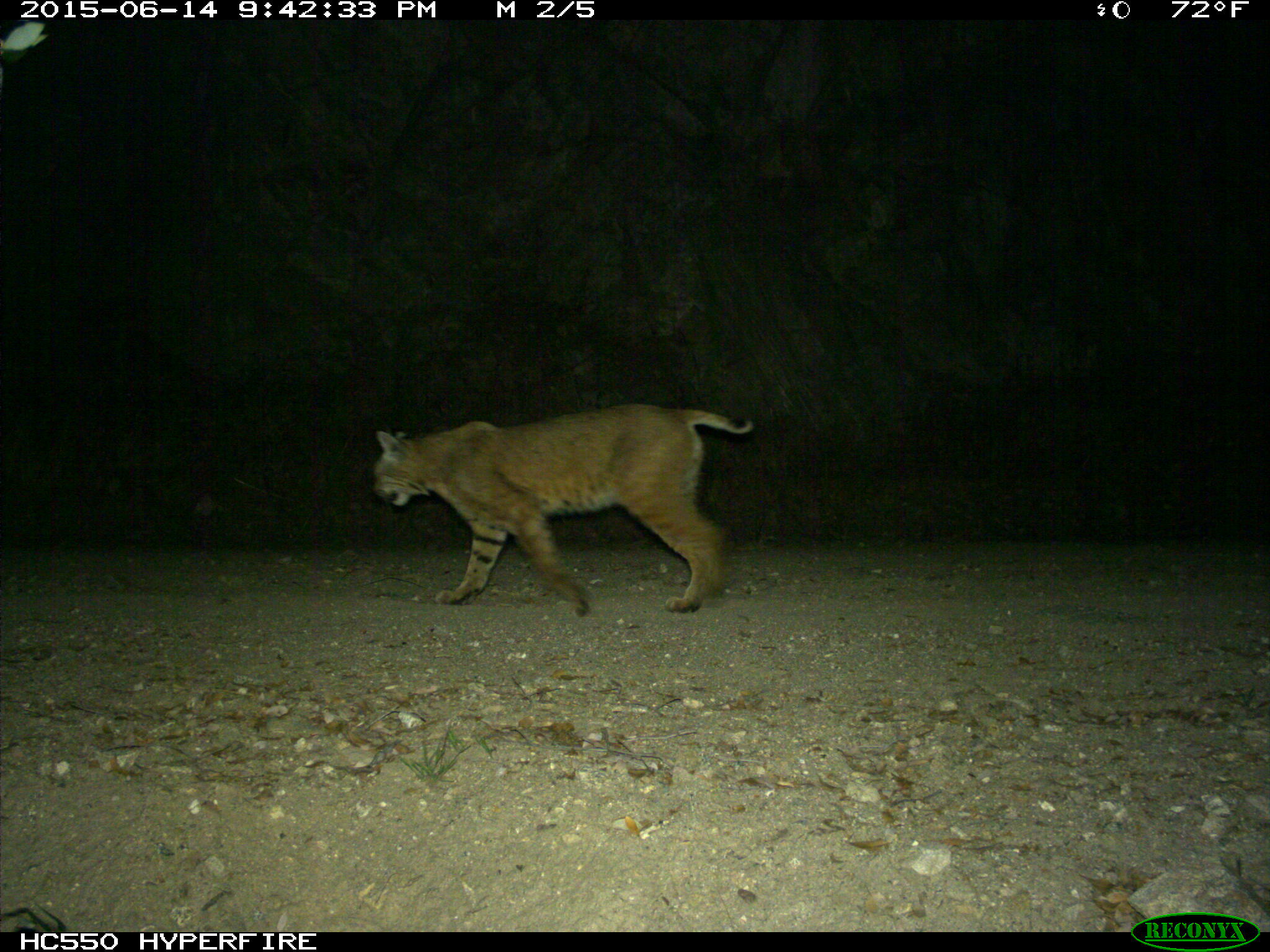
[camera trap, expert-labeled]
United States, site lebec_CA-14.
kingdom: Animalia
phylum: Chordata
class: Mammalia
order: Carnivora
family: Felidae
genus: Lynx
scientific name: Lynx rufus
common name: bobcat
Lynx rufus (bobcat).